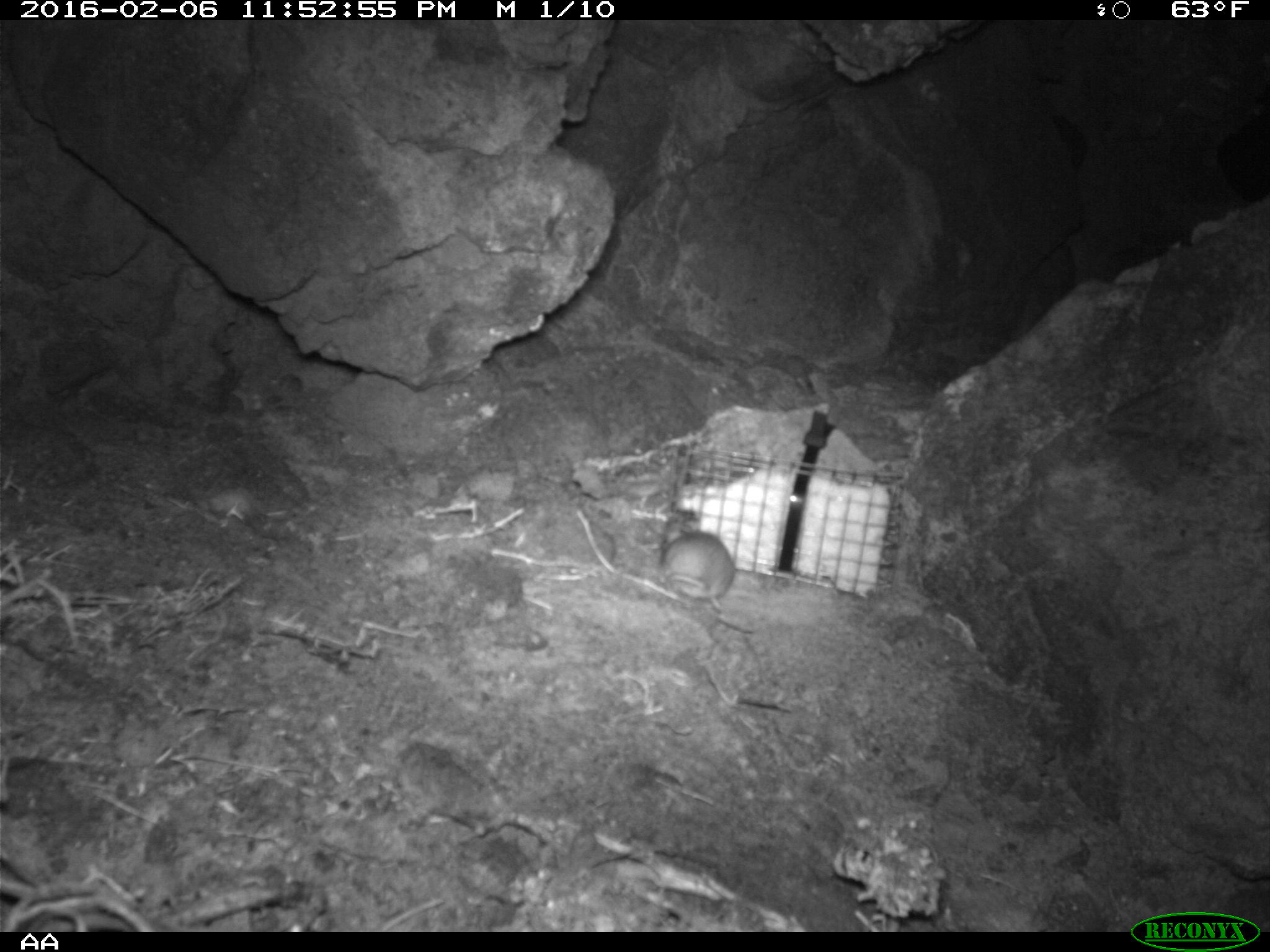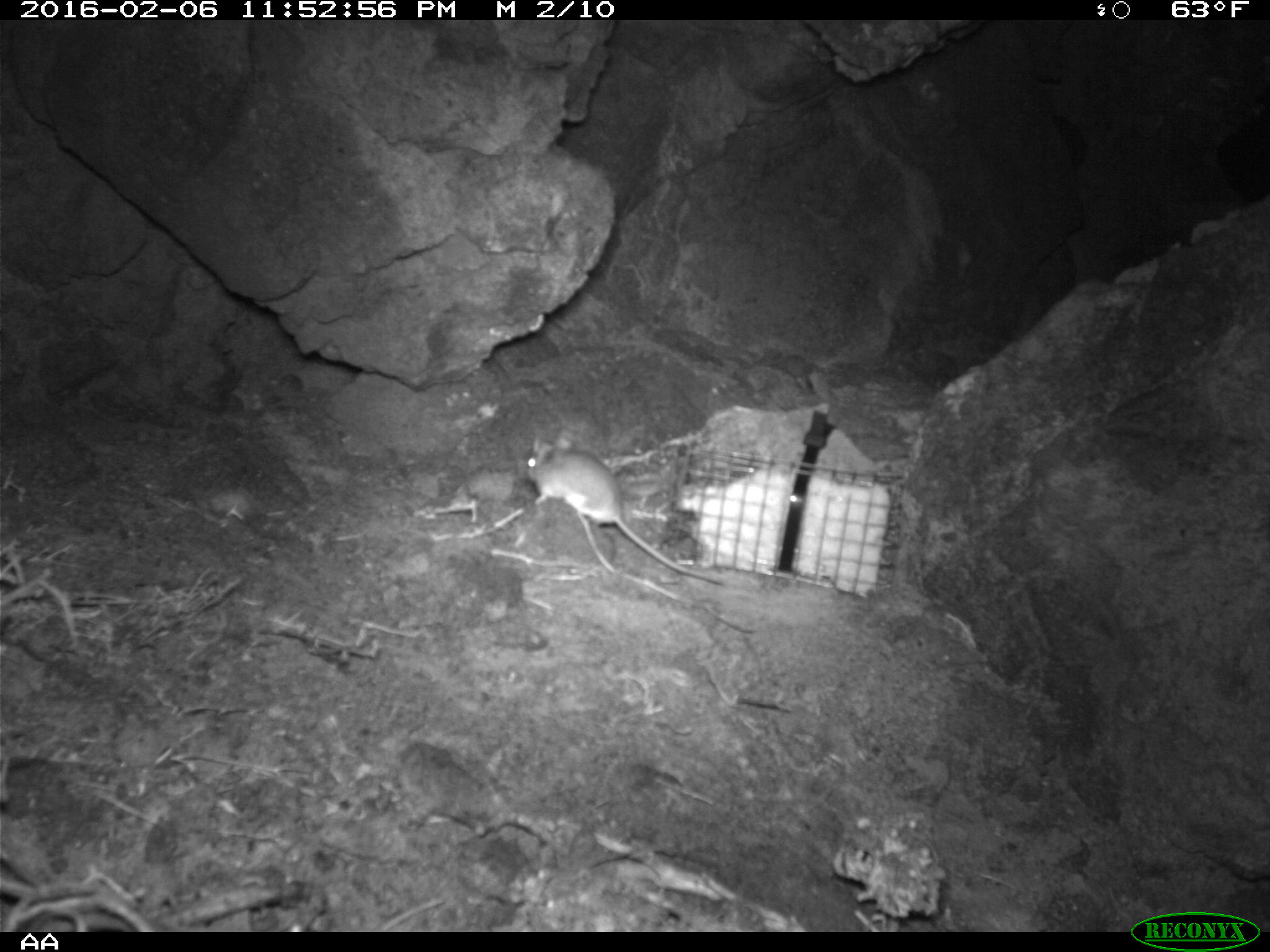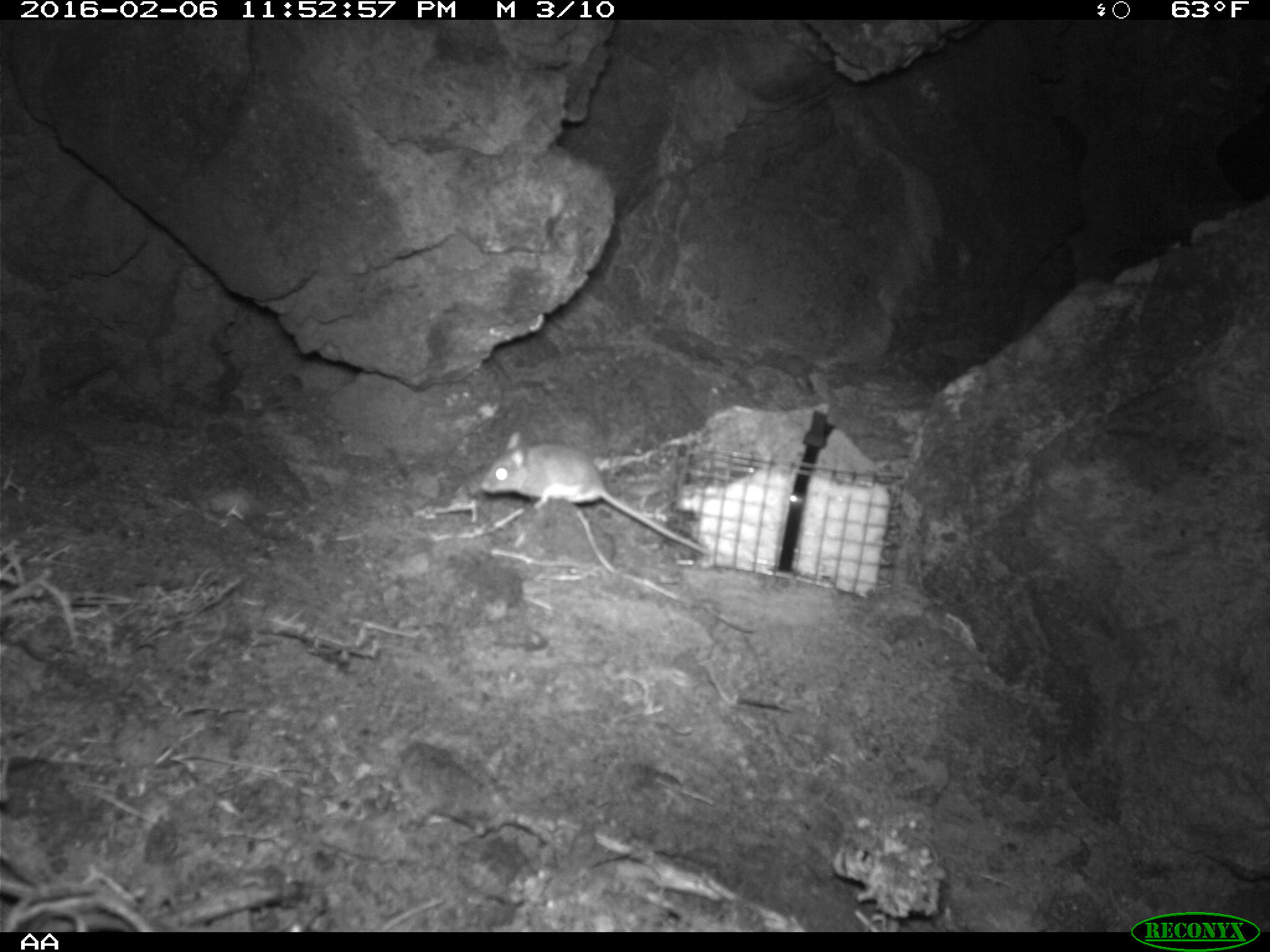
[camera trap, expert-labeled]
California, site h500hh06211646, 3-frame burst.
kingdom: Animalia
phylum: Chordata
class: Mammalia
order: Rodentia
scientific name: Rodentia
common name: rodent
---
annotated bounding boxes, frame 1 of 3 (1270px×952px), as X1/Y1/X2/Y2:
rodent: 660/523/735/613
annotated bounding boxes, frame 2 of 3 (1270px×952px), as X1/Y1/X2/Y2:
rodent: 524/428/727/585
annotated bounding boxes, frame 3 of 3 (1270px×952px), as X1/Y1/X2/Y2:
rodent: 482/432/708/554